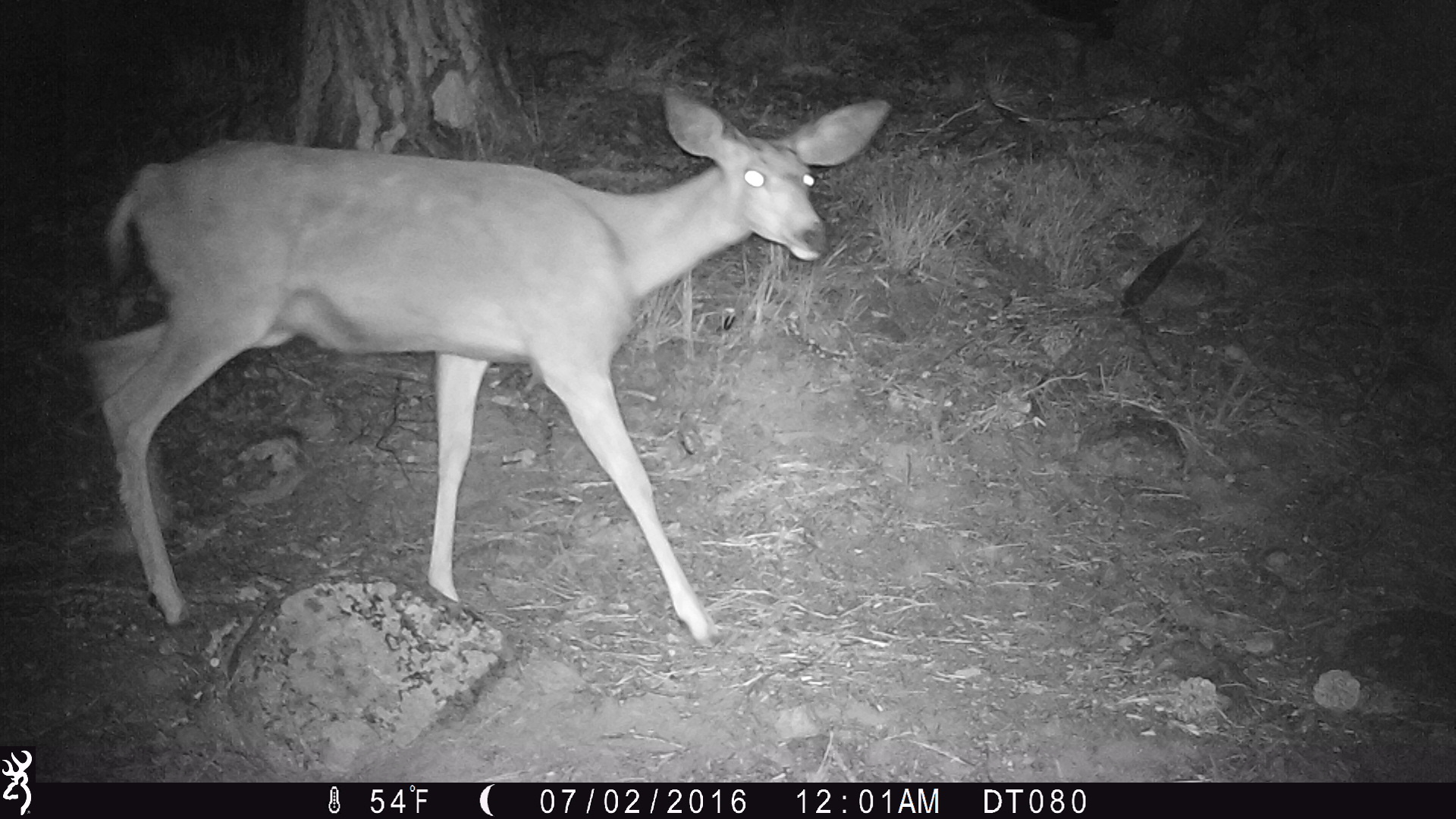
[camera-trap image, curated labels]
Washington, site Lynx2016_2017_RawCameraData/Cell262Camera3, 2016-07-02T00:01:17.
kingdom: Animalia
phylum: Chordata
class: Mammalia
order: Artiodactyla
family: Cervidae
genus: Odocoileus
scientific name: Odocoileus hemionus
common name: mule deer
Odocoileus hemionus (mule deer). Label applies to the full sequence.